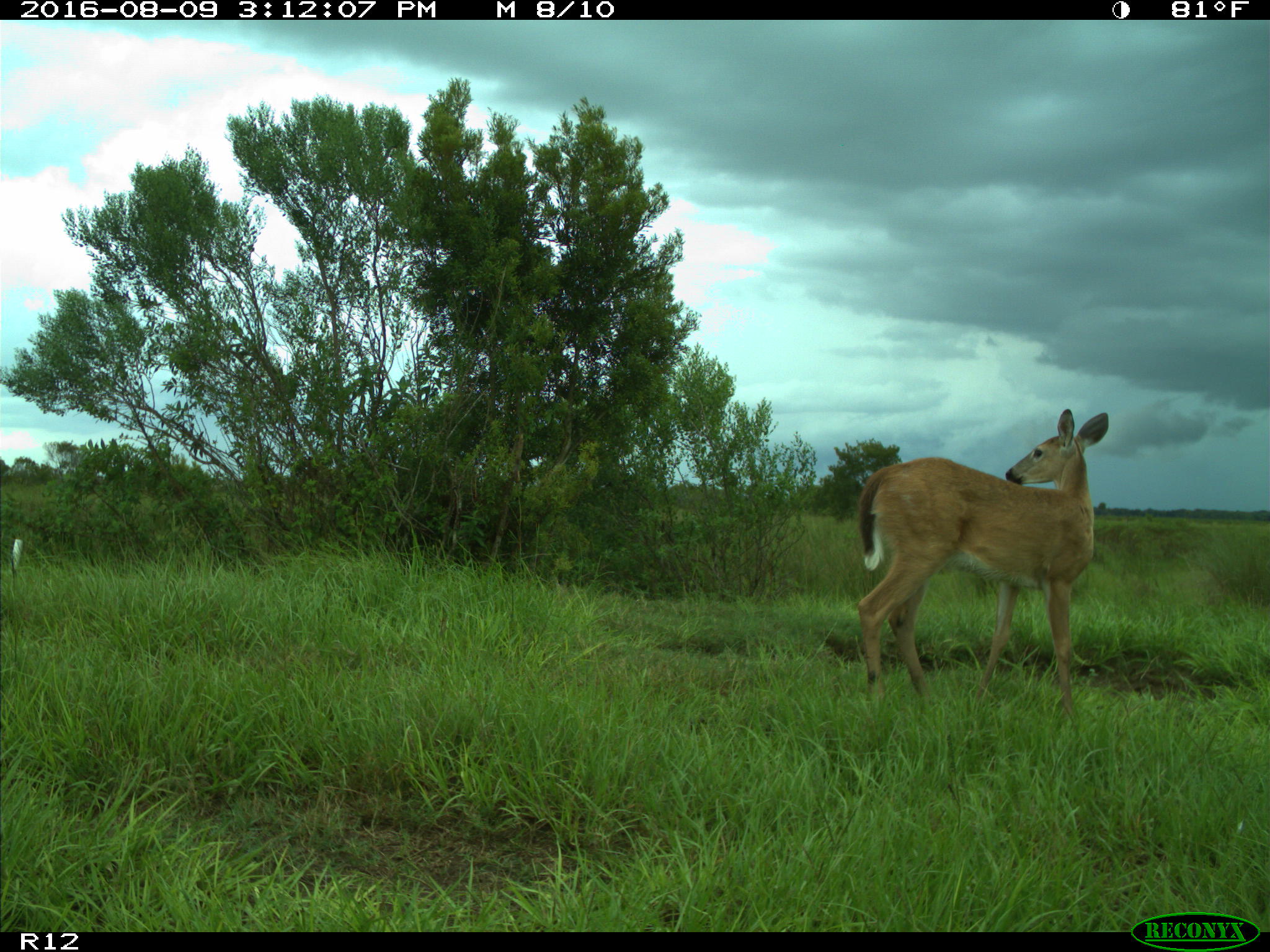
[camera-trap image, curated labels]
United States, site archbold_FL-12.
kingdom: Animalia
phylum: Chordata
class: Mammalia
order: Artiodactyla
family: Cervidae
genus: Odocoileus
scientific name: Odocoileus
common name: deer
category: unidentified deer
Unidentified deer (deer) (Odocoileus).